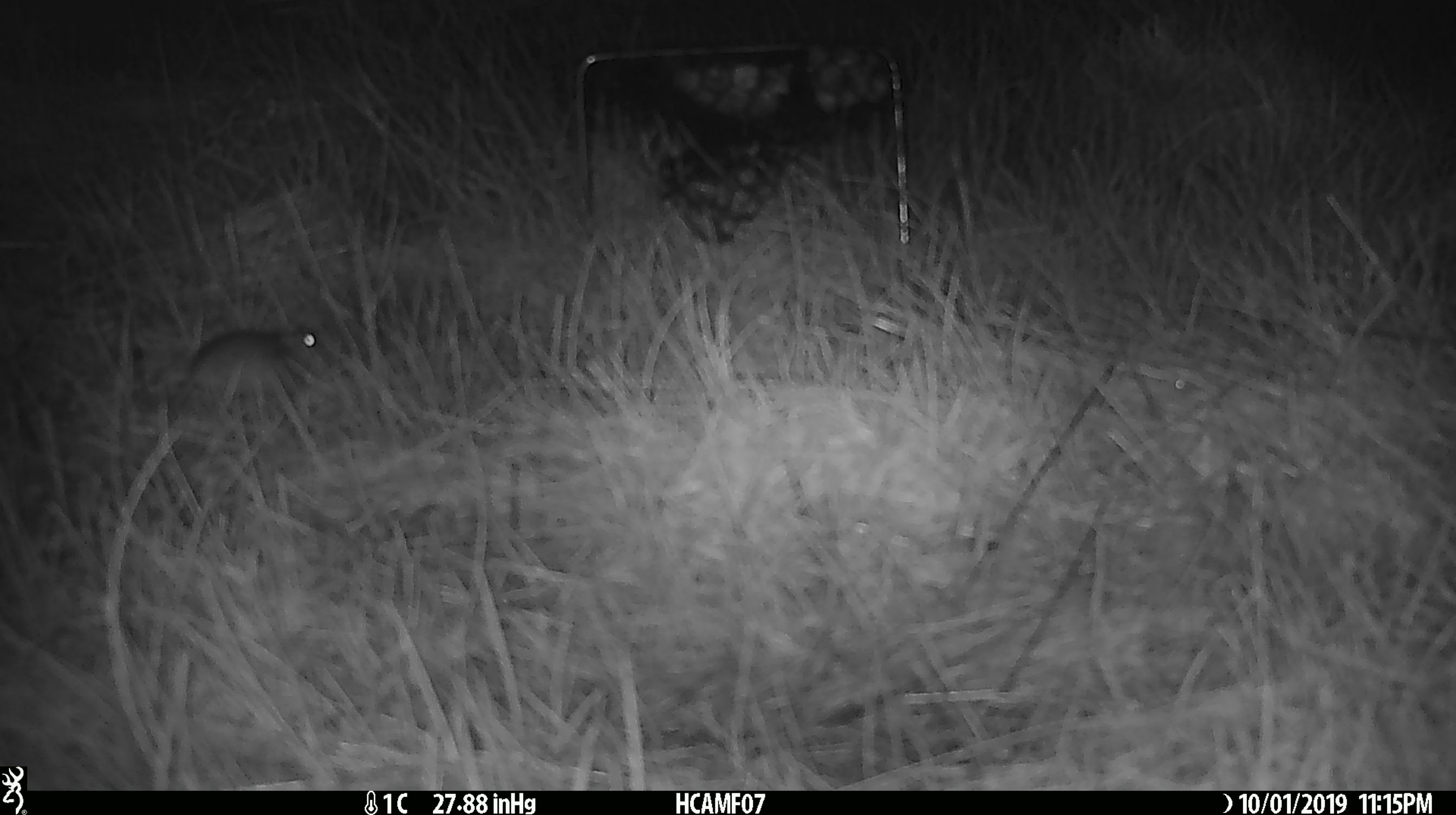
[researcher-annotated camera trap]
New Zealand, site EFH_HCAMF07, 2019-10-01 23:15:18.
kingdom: Animalia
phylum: Chordata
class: Mammalia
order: Rodentia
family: Muridae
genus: Mus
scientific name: Mus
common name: mouse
Mouse (Mus).